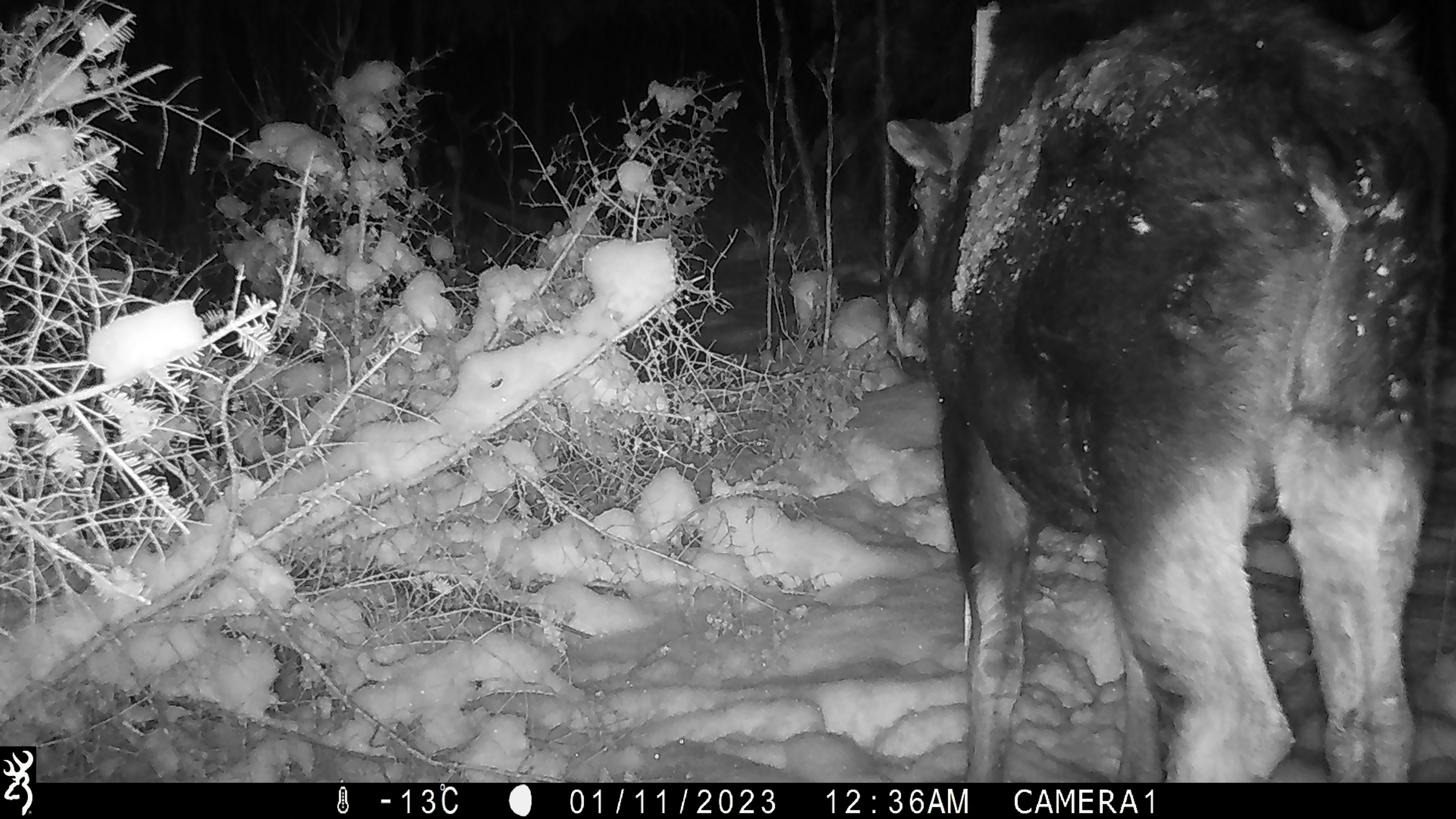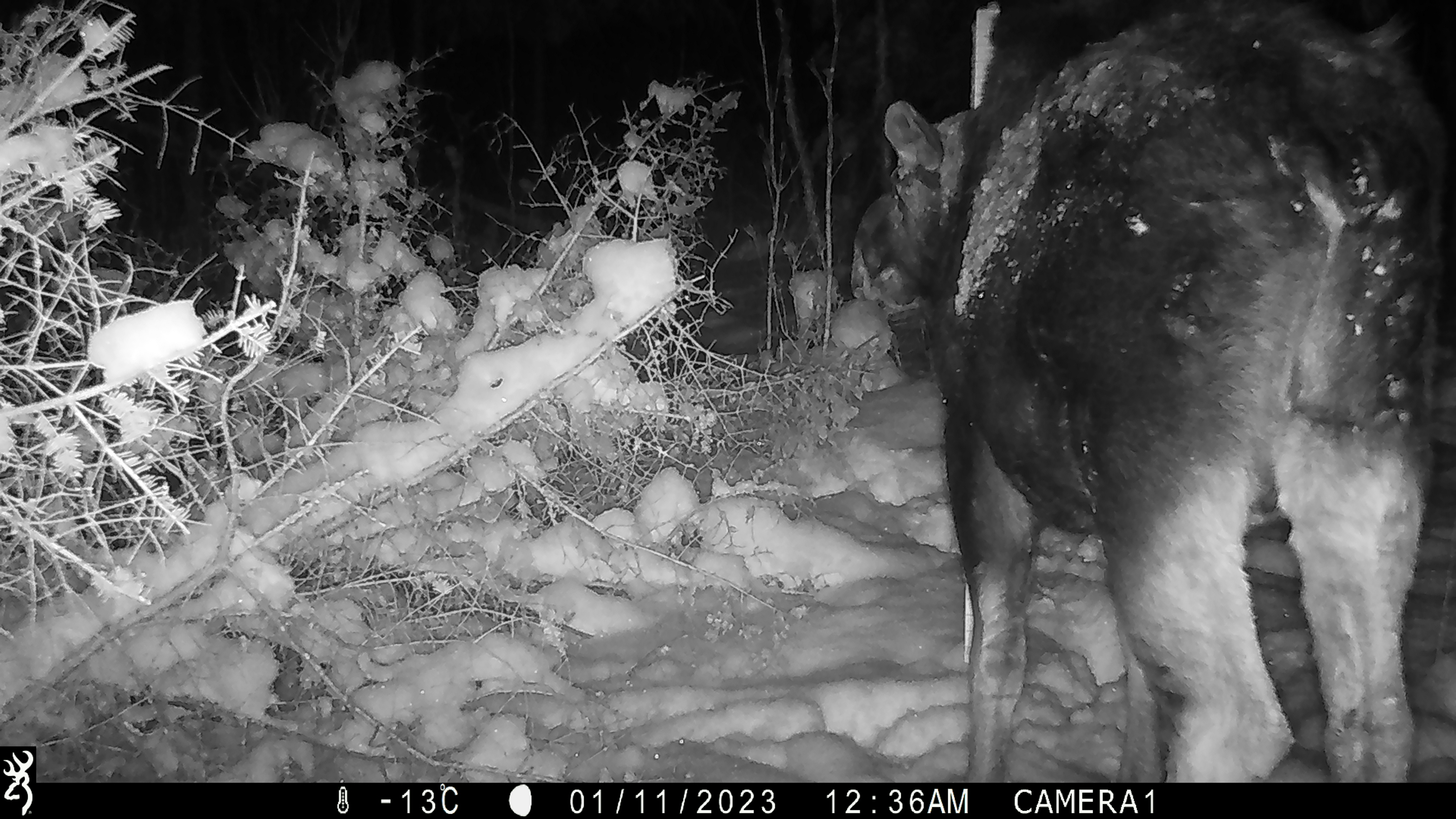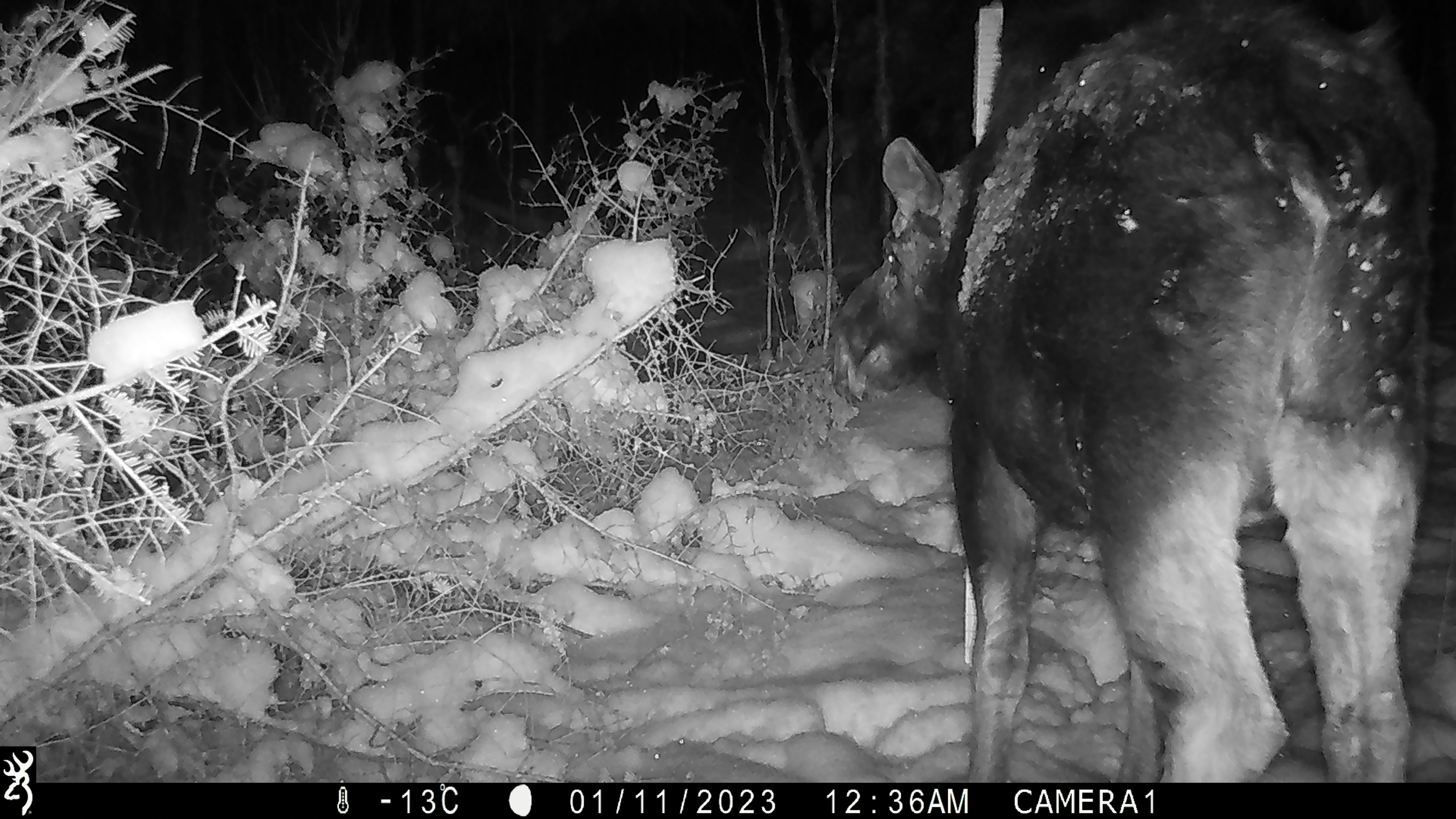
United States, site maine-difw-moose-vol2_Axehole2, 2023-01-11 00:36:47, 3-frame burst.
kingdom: Animalia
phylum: Chordata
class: Mammalia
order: Artiodactyla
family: Cervidae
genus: Alces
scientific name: Alces alces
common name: moose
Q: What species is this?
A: Moose (Alces alces).